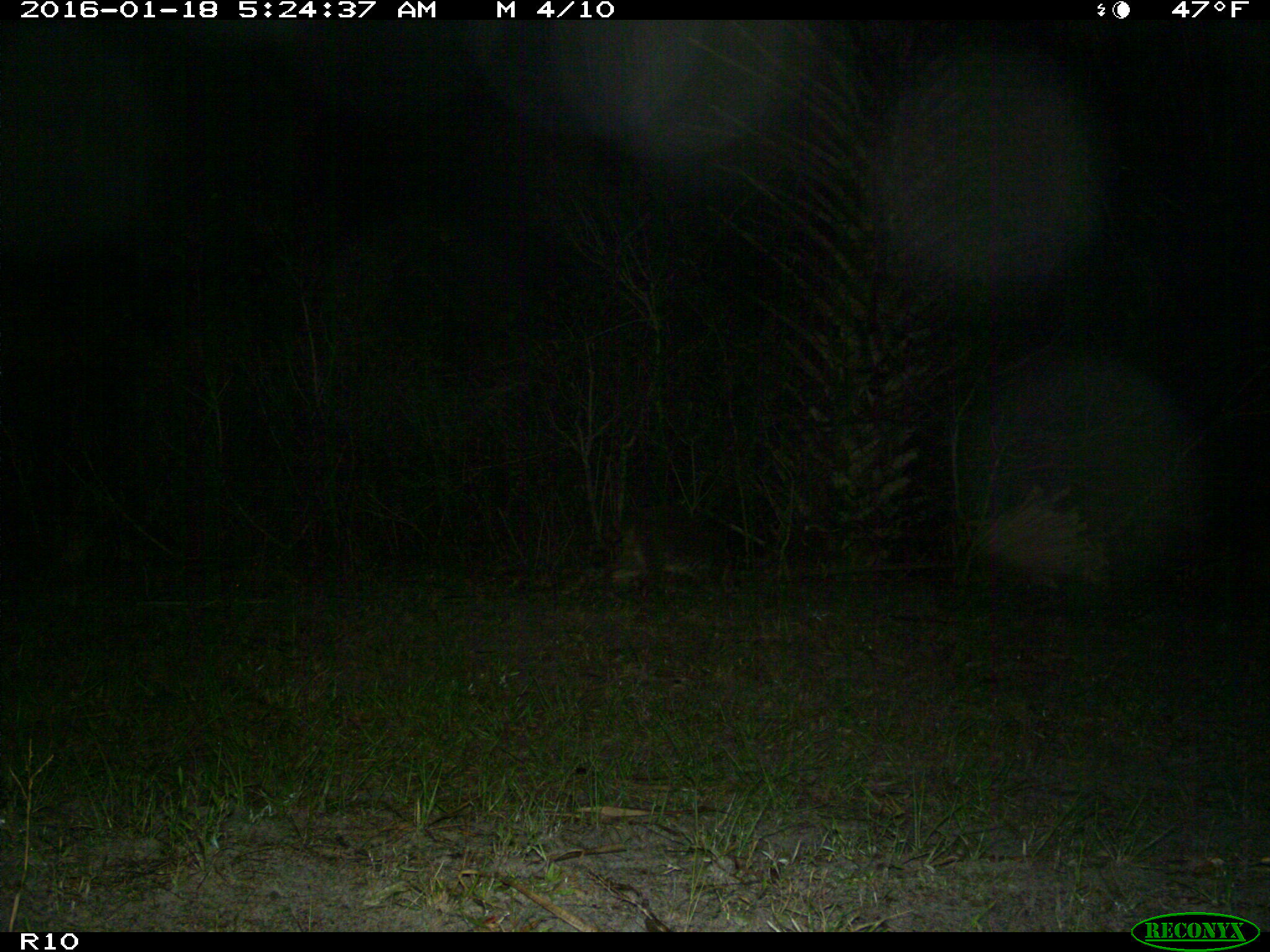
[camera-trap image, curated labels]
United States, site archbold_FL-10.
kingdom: Animalia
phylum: Chordata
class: Mammalia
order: Carnivora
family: Procyonidae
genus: Procyon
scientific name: Procyon lotor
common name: common raccoon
Procyon lotor (common raccoon).